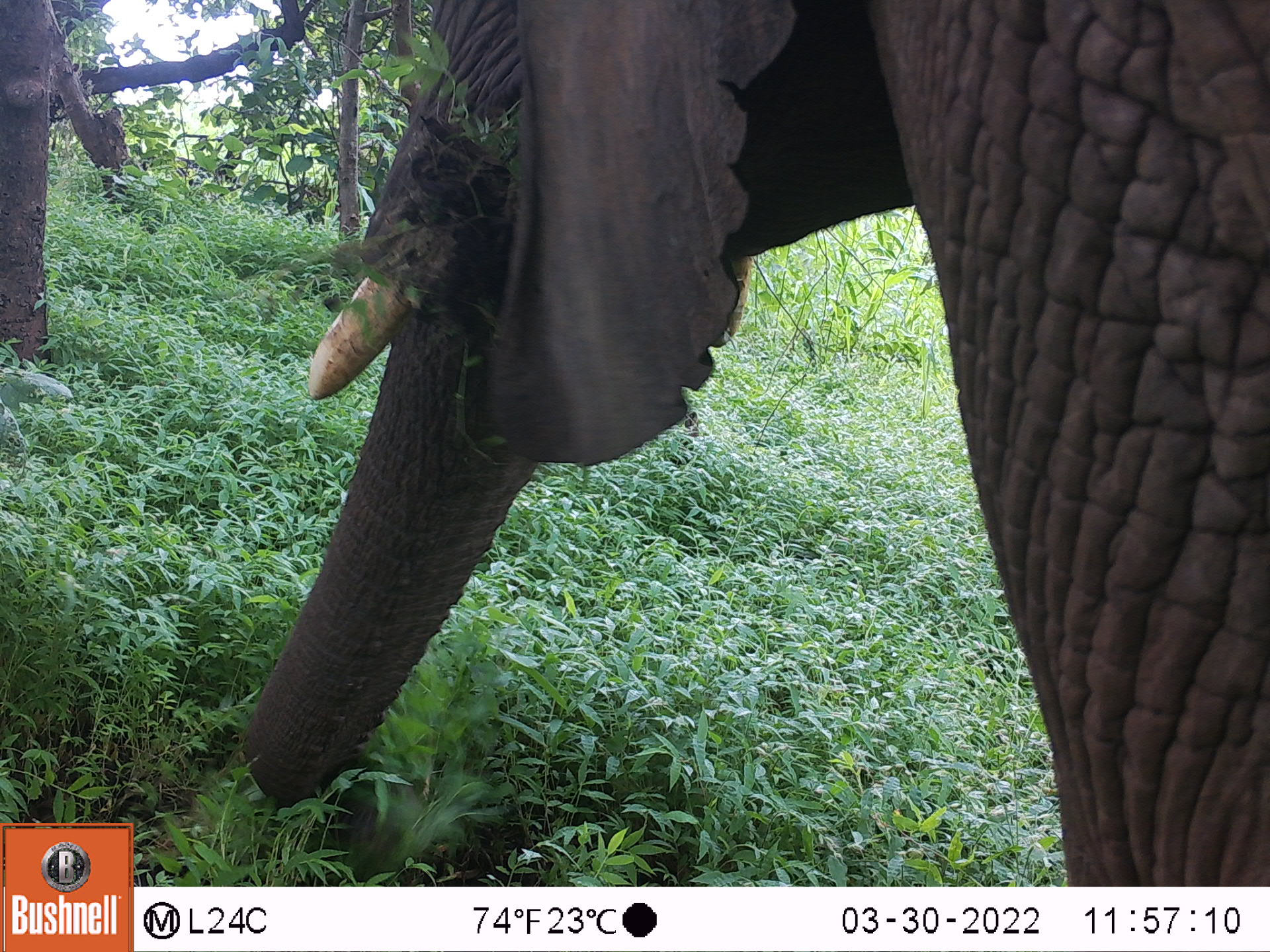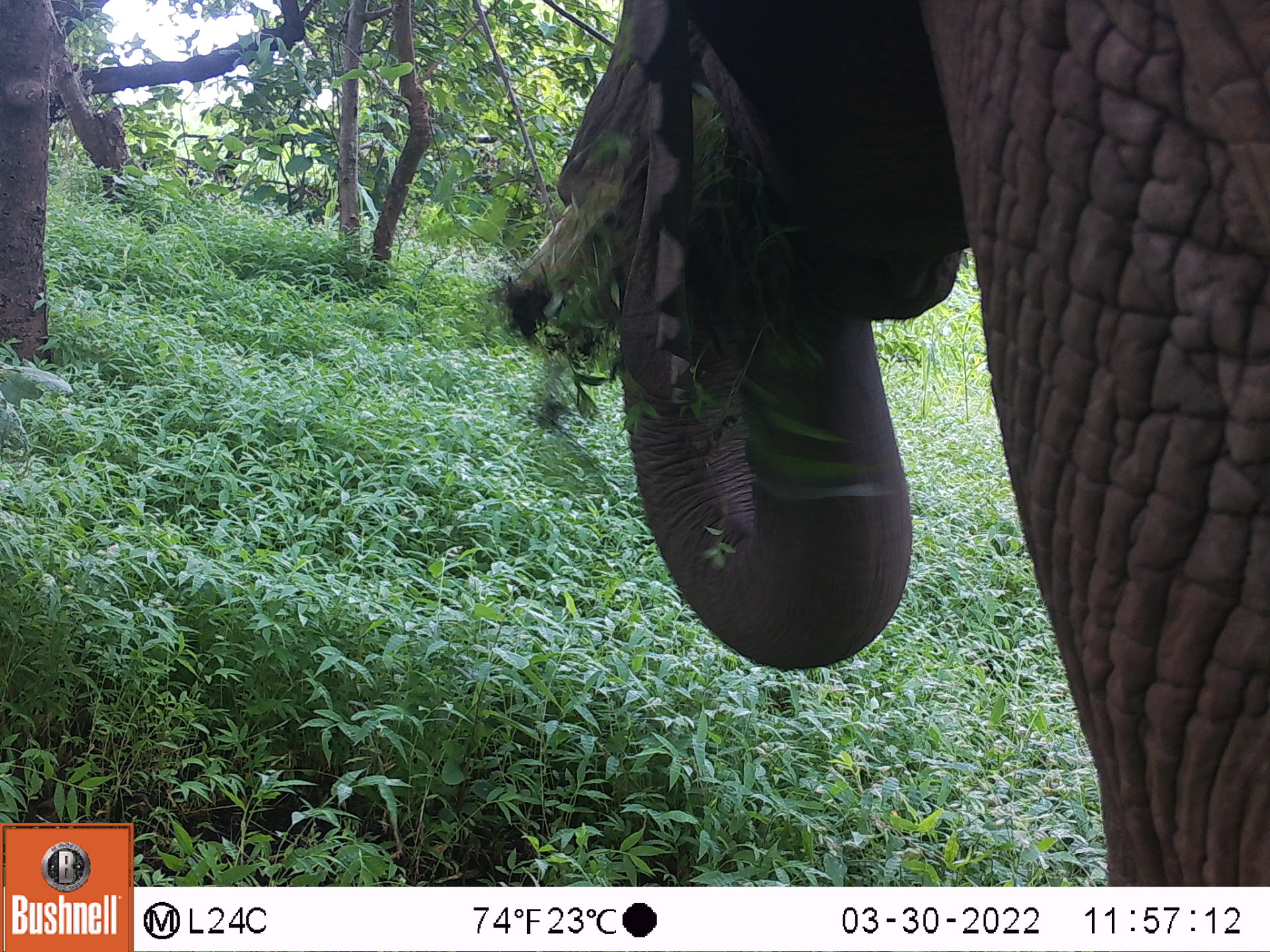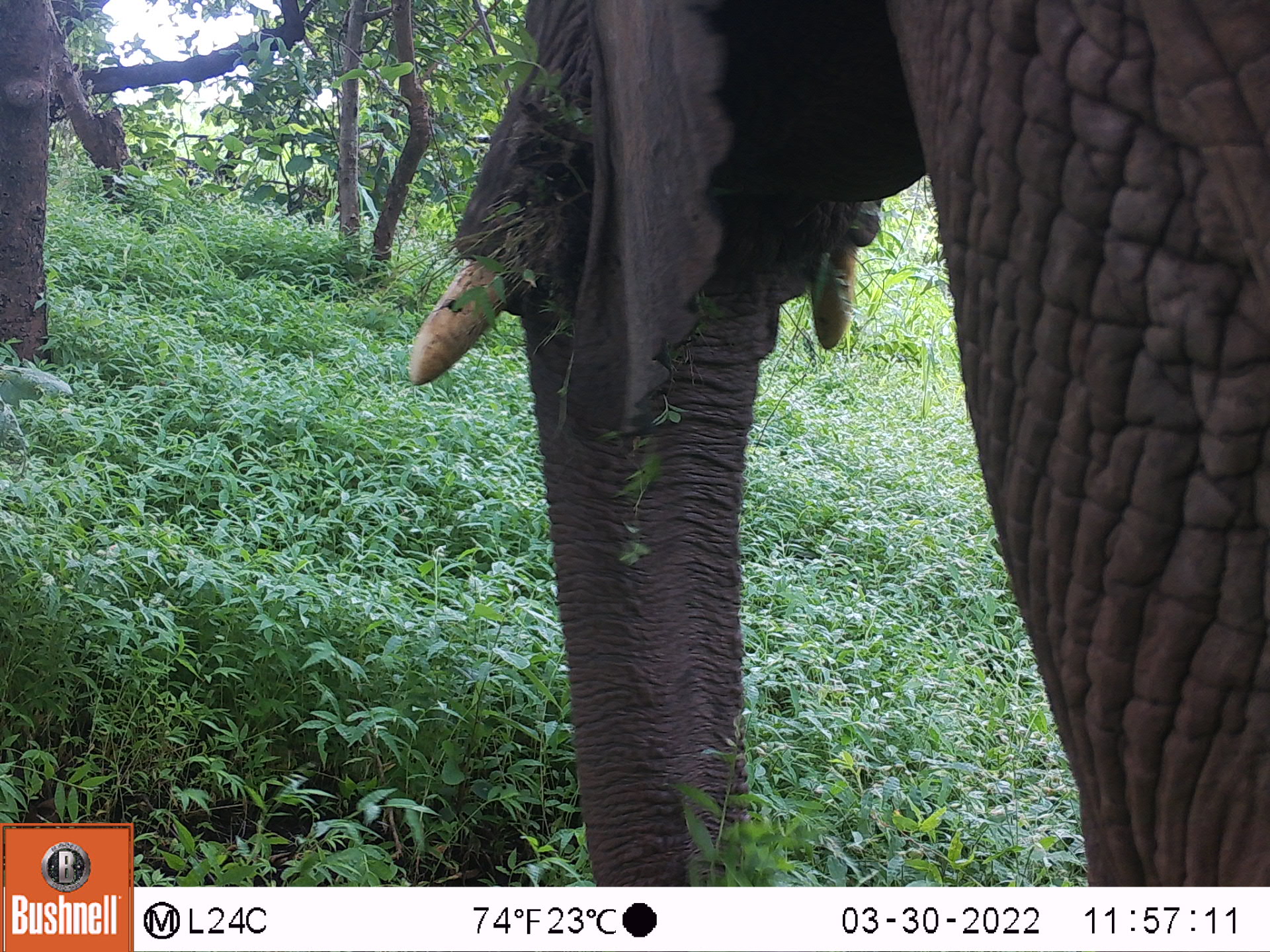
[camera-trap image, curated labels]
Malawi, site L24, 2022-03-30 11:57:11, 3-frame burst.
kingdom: Animalia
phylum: Chordata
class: Mammalia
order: Proboscidea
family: Elephantidae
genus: Loxodonta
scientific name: Loxodonta africana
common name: african savanna elephant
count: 1